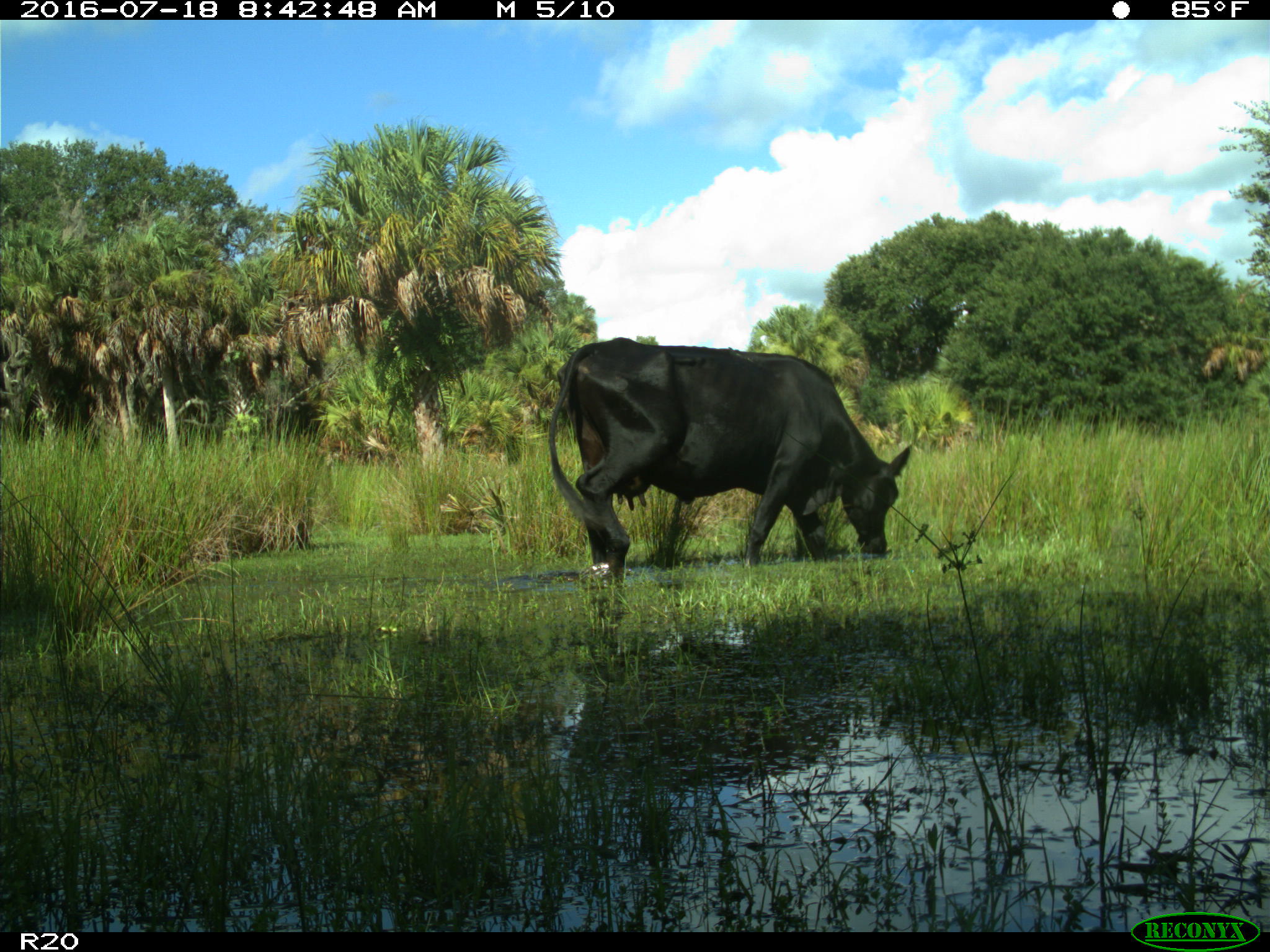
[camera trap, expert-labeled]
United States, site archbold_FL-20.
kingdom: Animalia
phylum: Chordata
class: Mammalia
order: Artiodactyla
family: Bovidae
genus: Bos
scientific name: Bos taurus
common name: domestic cow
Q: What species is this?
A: Bos taurus (domestic cow).